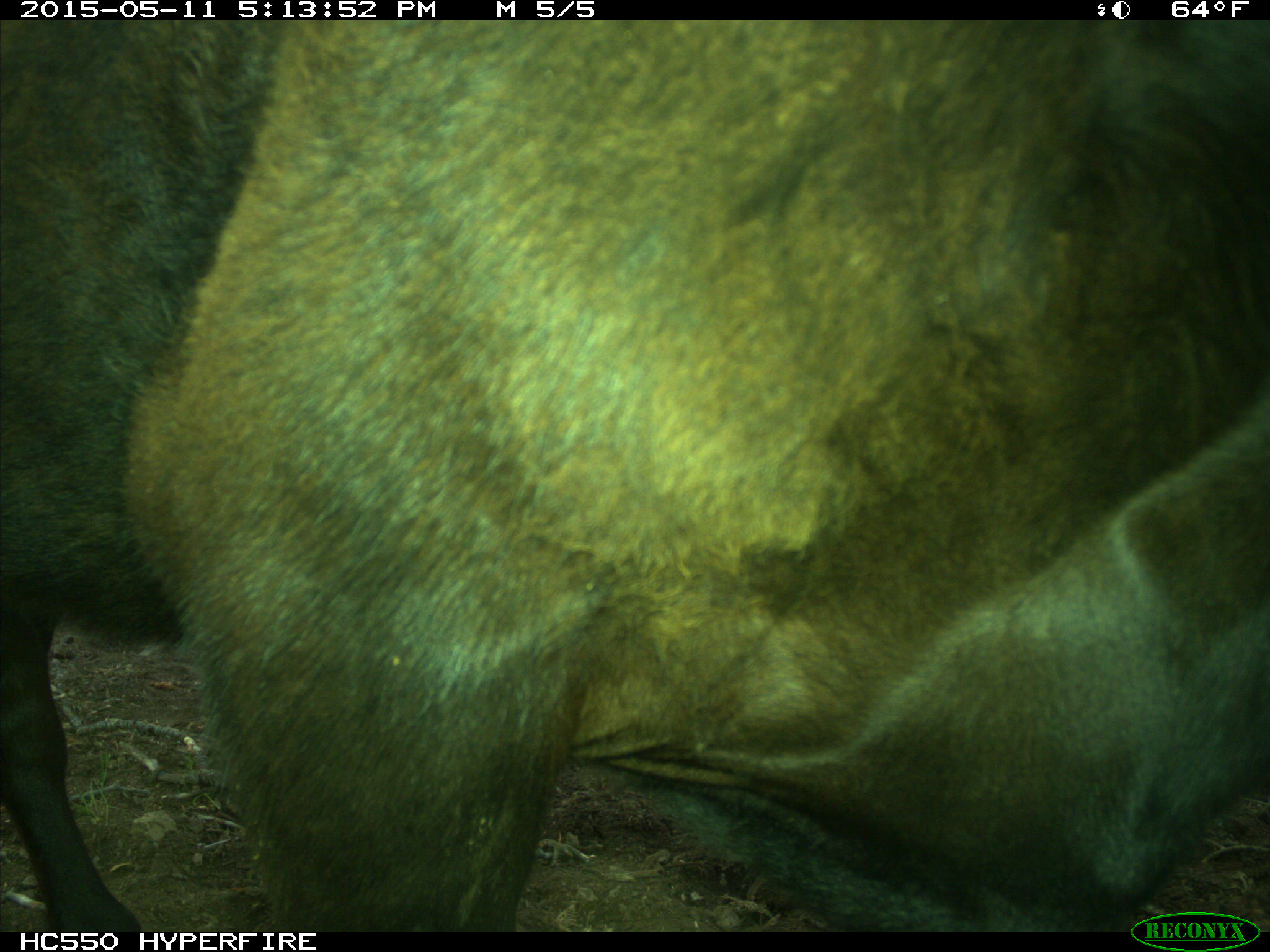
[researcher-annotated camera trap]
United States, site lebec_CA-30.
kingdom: Animalia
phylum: Chordata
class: Mammalia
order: Artiodactyla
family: Bovidae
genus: Bos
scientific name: Bos taurus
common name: domestic cow